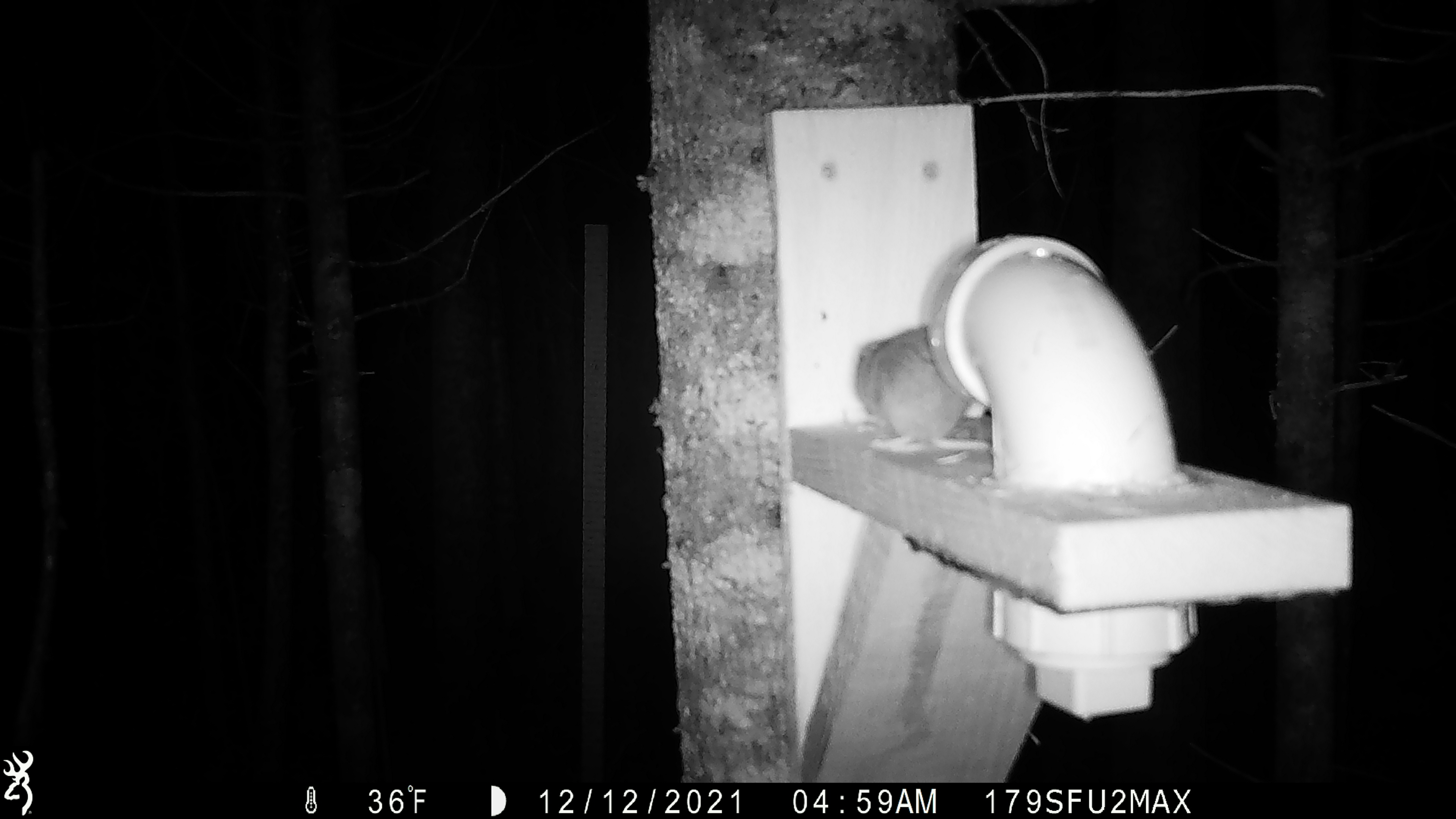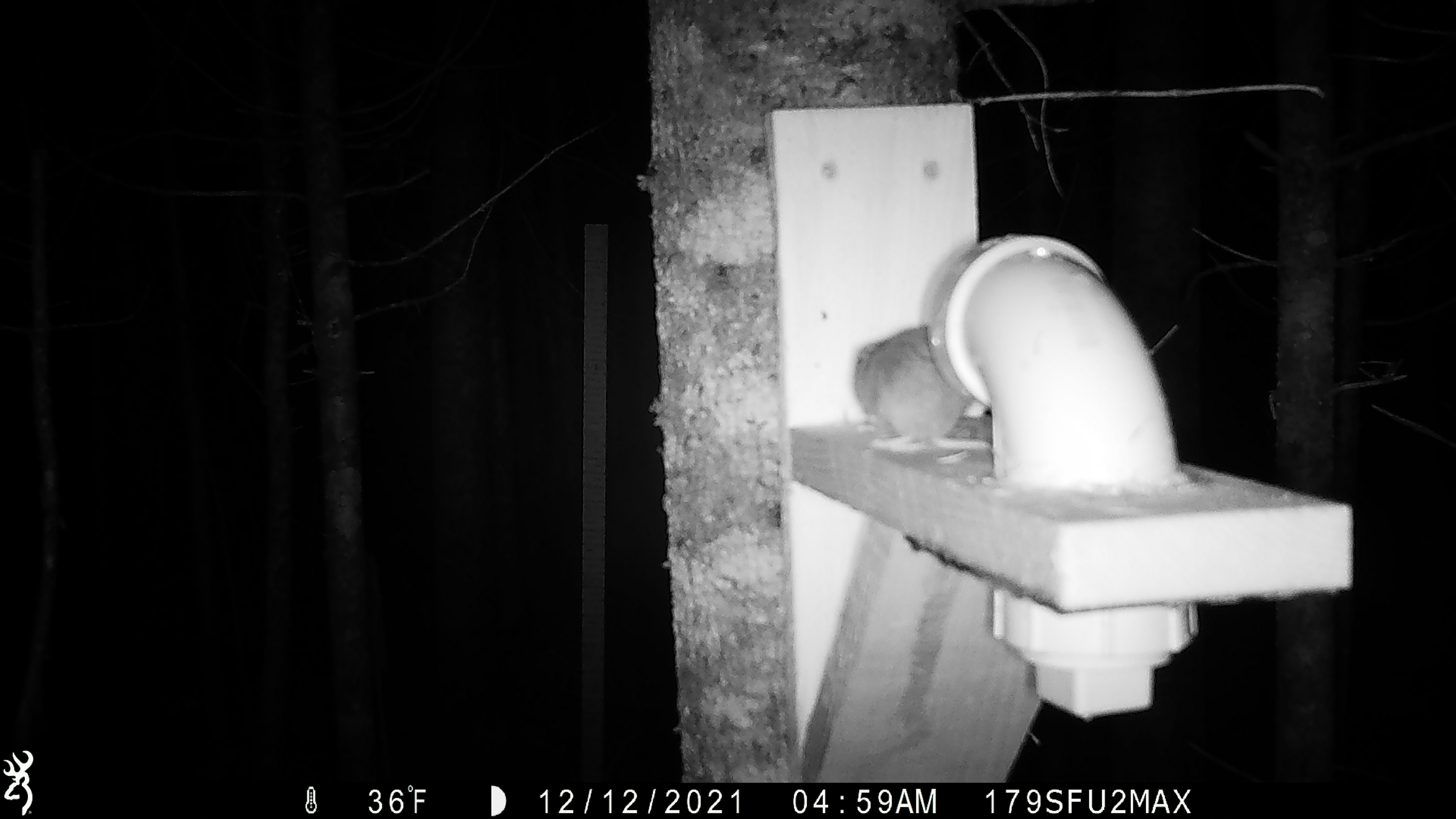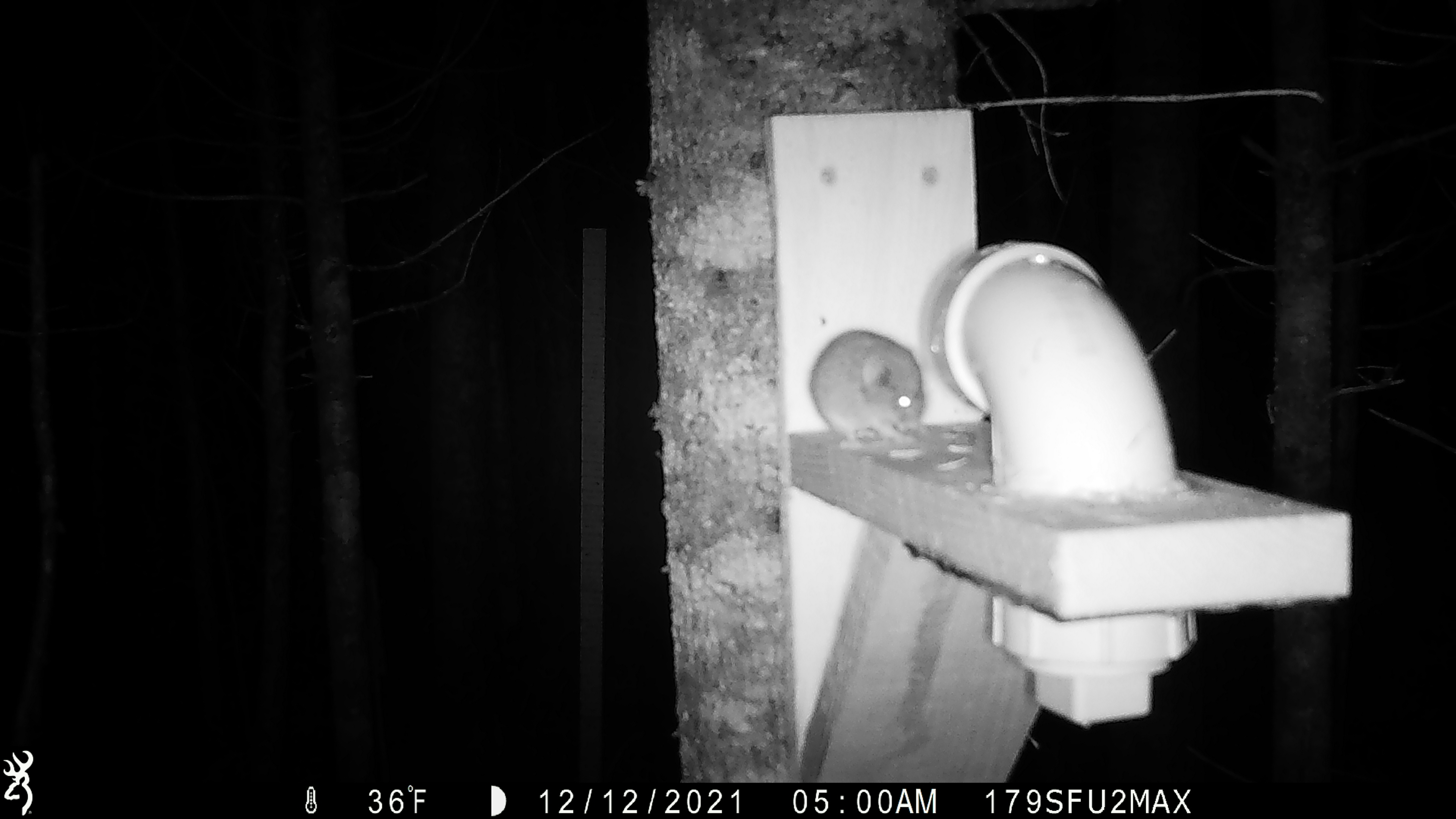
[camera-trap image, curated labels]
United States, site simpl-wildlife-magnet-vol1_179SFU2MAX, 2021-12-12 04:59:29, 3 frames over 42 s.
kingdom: Animalia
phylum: Chordata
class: Mammalia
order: Rodentia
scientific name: Rodentia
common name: mouse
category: mouse sp.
Mouse sp. (mouse) (Rodentia).